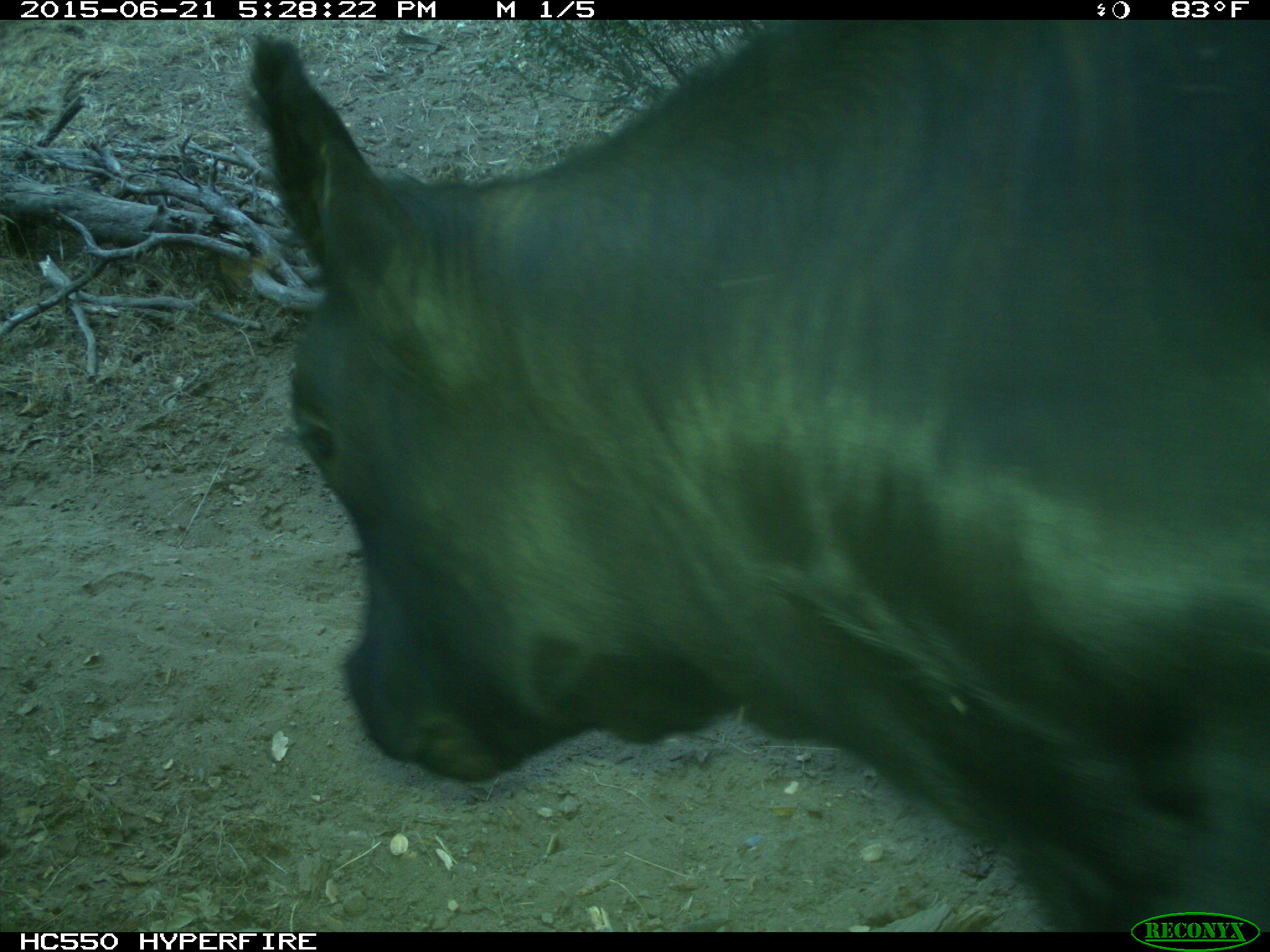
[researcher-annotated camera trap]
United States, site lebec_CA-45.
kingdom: Animalia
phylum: Chordata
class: Mammalia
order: Artiodactyla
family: Bovidae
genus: Bos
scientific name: Bos taurus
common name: domestic cow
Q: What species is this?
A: Bos taurus (domestic cow).